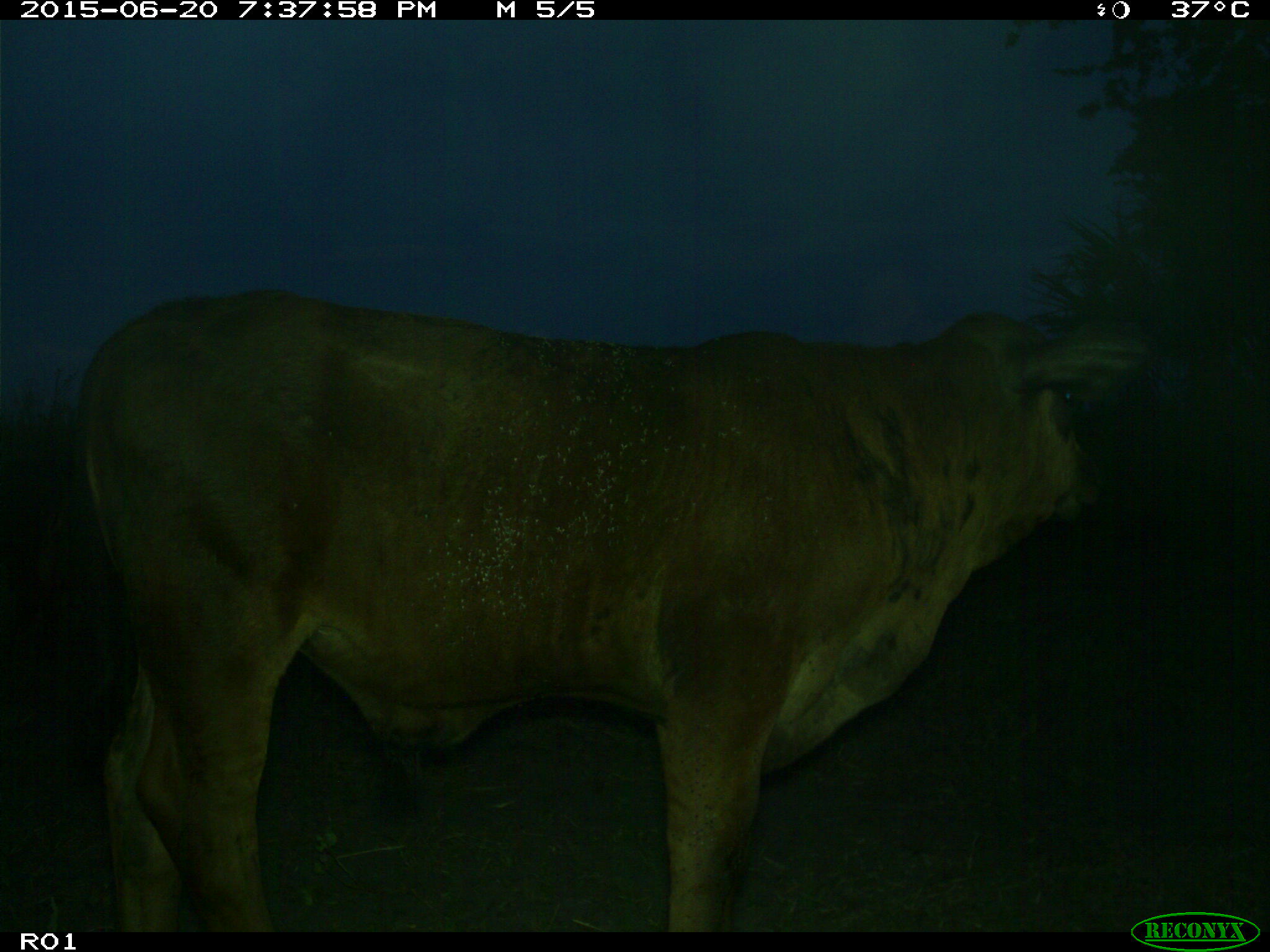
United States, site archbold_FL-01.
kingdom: Animalia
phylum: Chordata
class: Mammalia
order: Artiodactyla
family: Bovidae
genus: Bos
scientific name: Bos taurus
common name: domestic cow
Bos taurus (domestic cow).